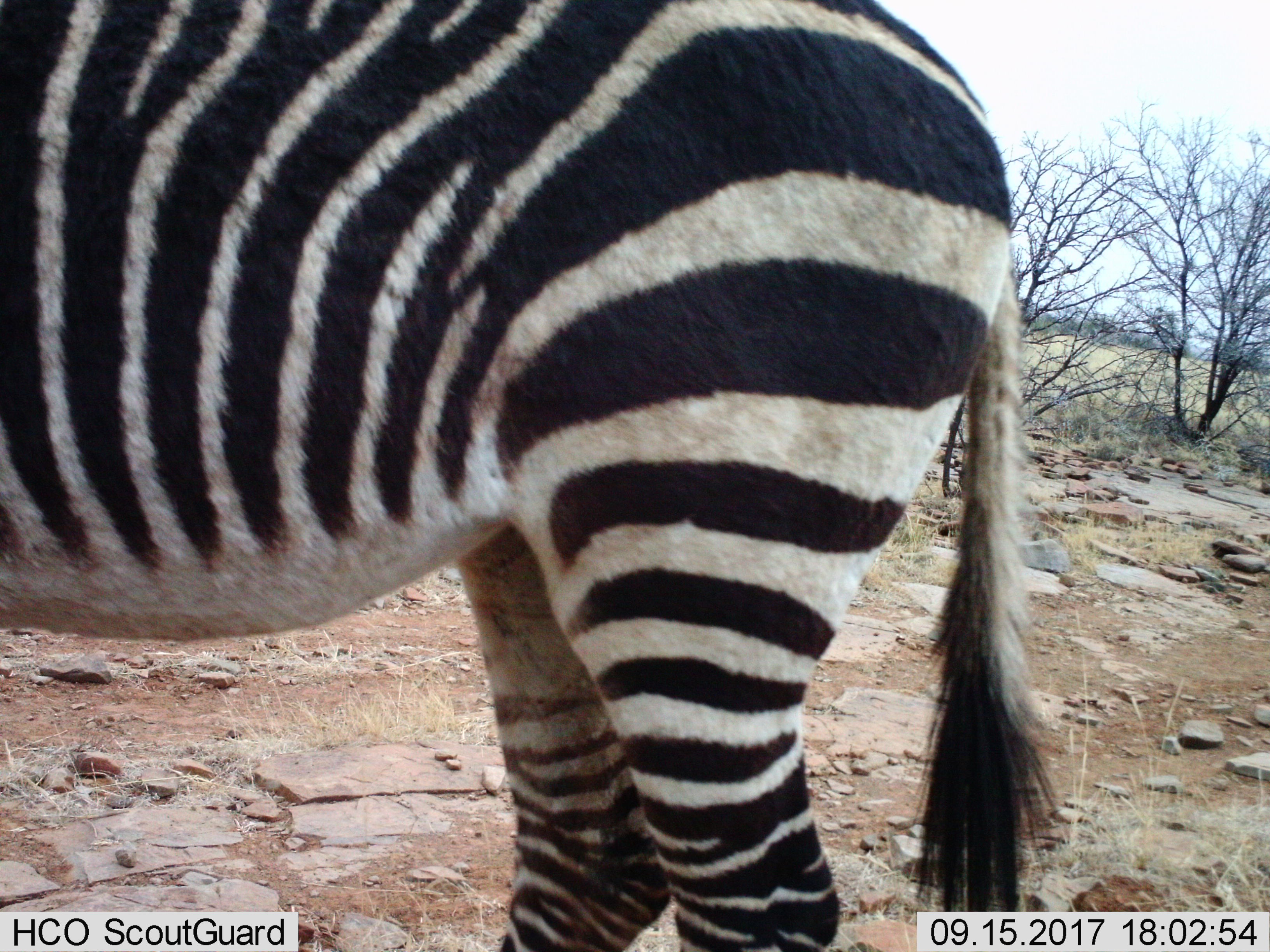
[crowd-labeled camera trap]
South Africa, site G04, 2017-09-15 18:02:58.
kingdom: Animalia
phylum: Chordata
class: Mammalia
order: Perissodactyla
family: Equidae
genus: Equus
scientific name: Equus zebra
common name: mountain zebra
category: zebramountain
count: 1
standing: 75%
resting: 0%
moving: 25%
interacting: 0%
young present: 0%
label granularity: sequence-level